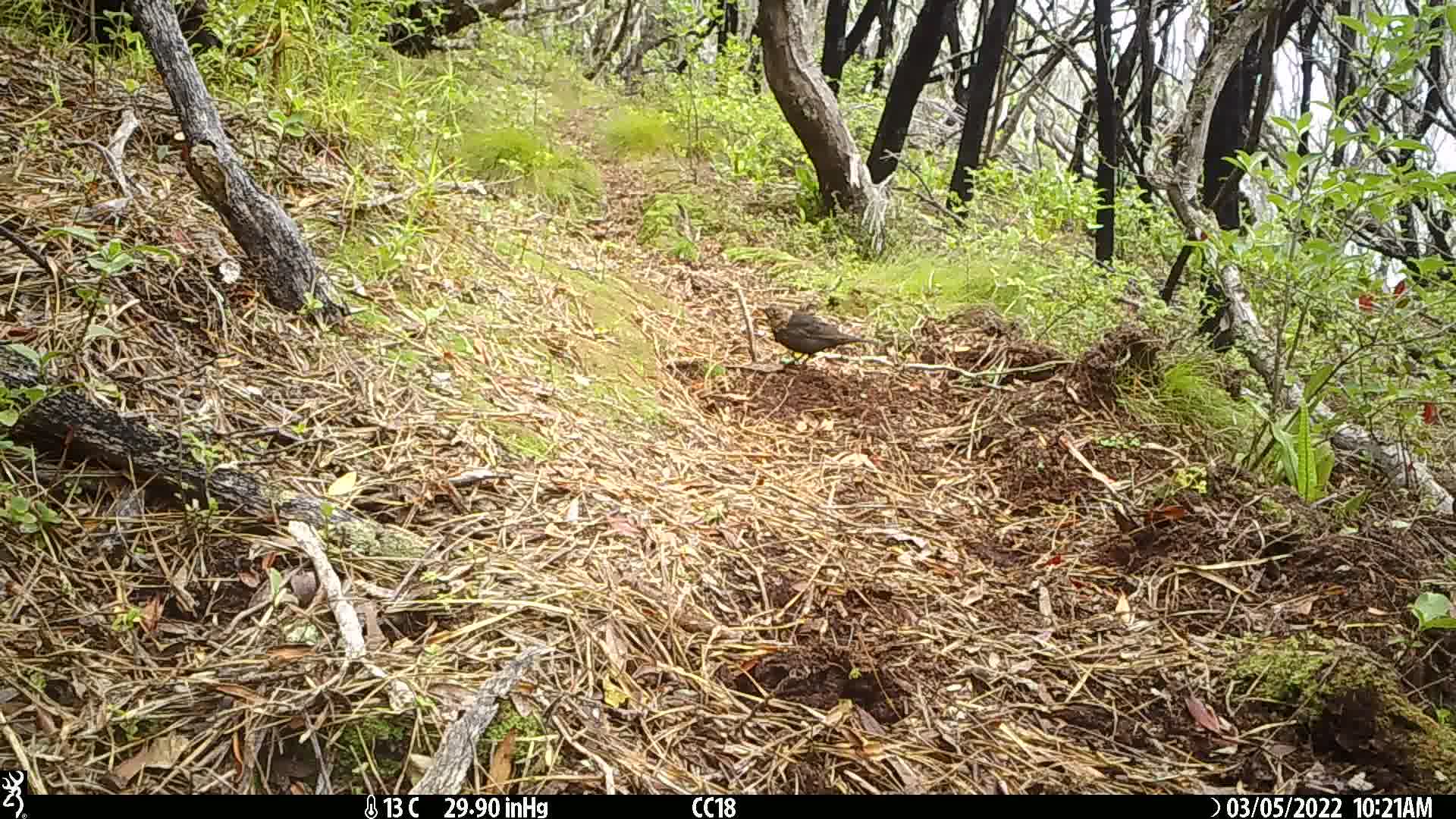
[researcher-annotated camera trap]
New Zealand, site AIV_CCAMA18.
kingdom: Animalia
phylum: Chordata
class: Aves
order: Passeriformes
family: Turdidae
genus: Turdus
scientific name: Turdus merula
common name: eurasian blackbird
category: blackbird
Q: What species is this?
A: Blackbird (eurasian blackbird) (Turdus merula).